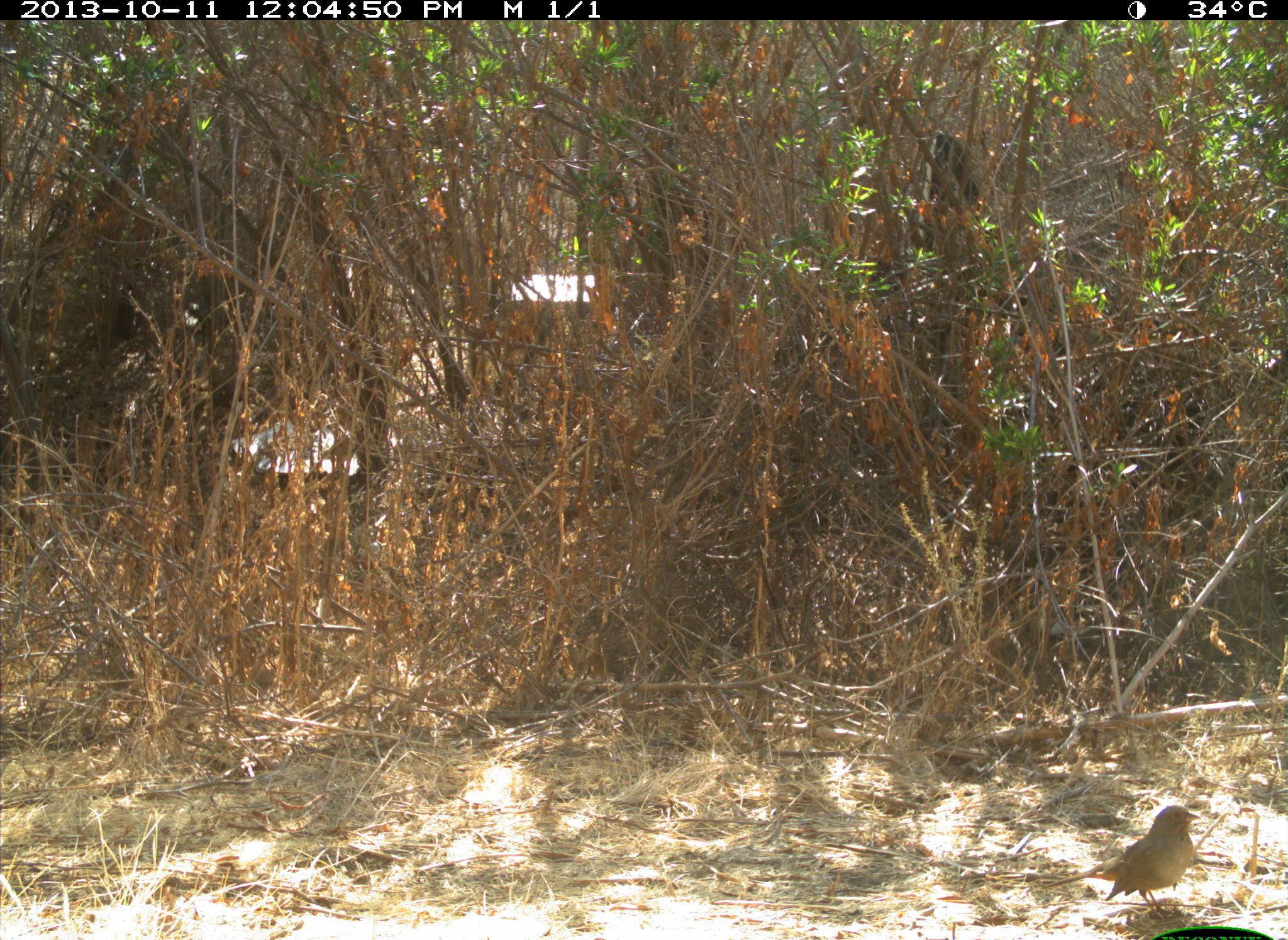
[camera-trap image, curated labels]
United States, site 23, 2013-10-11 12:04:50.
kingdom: Animalia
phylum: Chordata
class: Aves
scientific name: Aves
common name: bird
Bird (Aves).